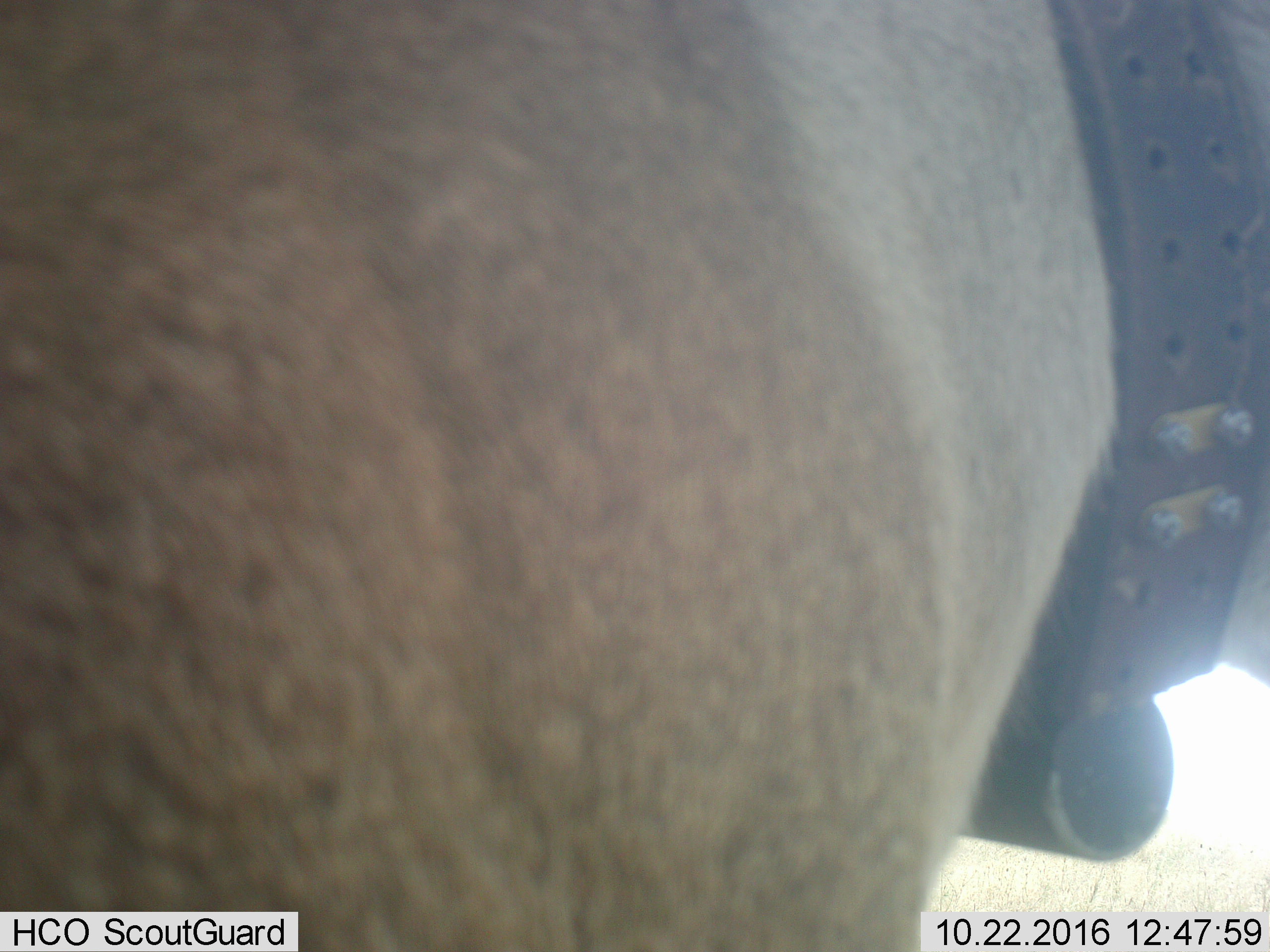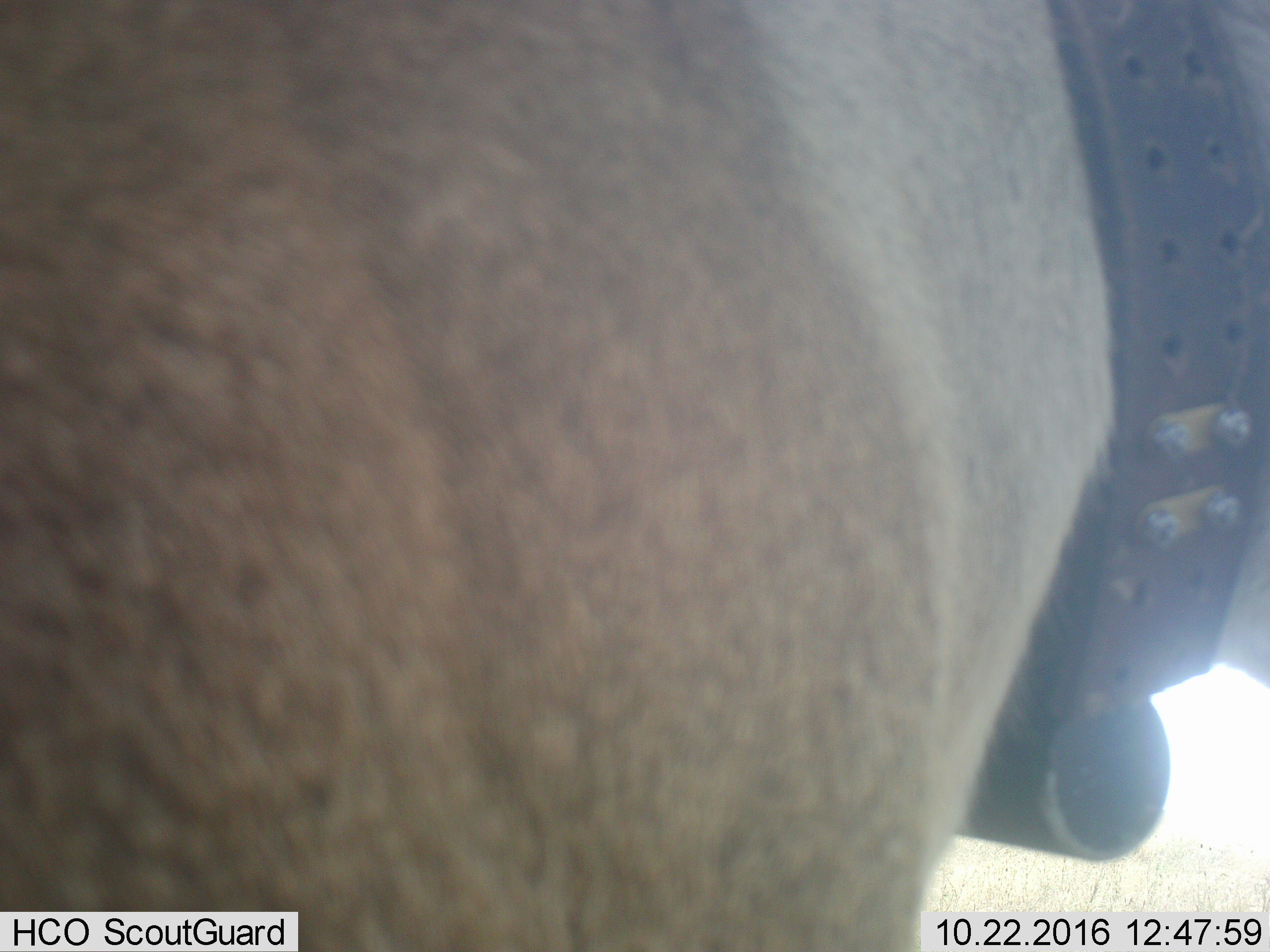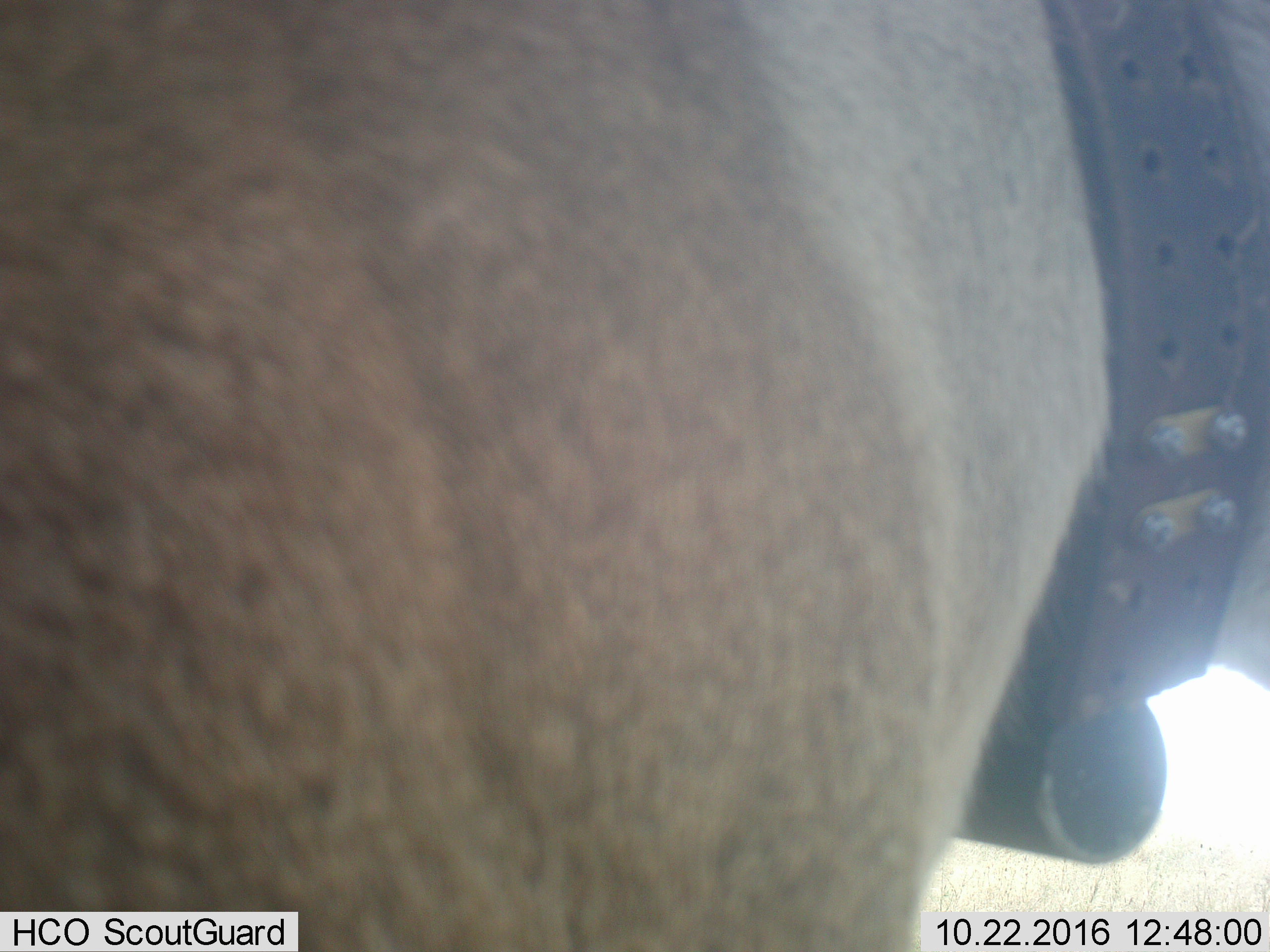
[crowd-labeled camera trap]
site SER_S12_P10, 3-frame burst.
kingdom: Animalia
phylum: Chordata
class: Mammalia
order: Carnivora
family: Felidae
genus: Panthera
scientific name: Panthera leo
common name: lion female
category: lionfemale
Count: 1.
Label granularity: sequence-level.